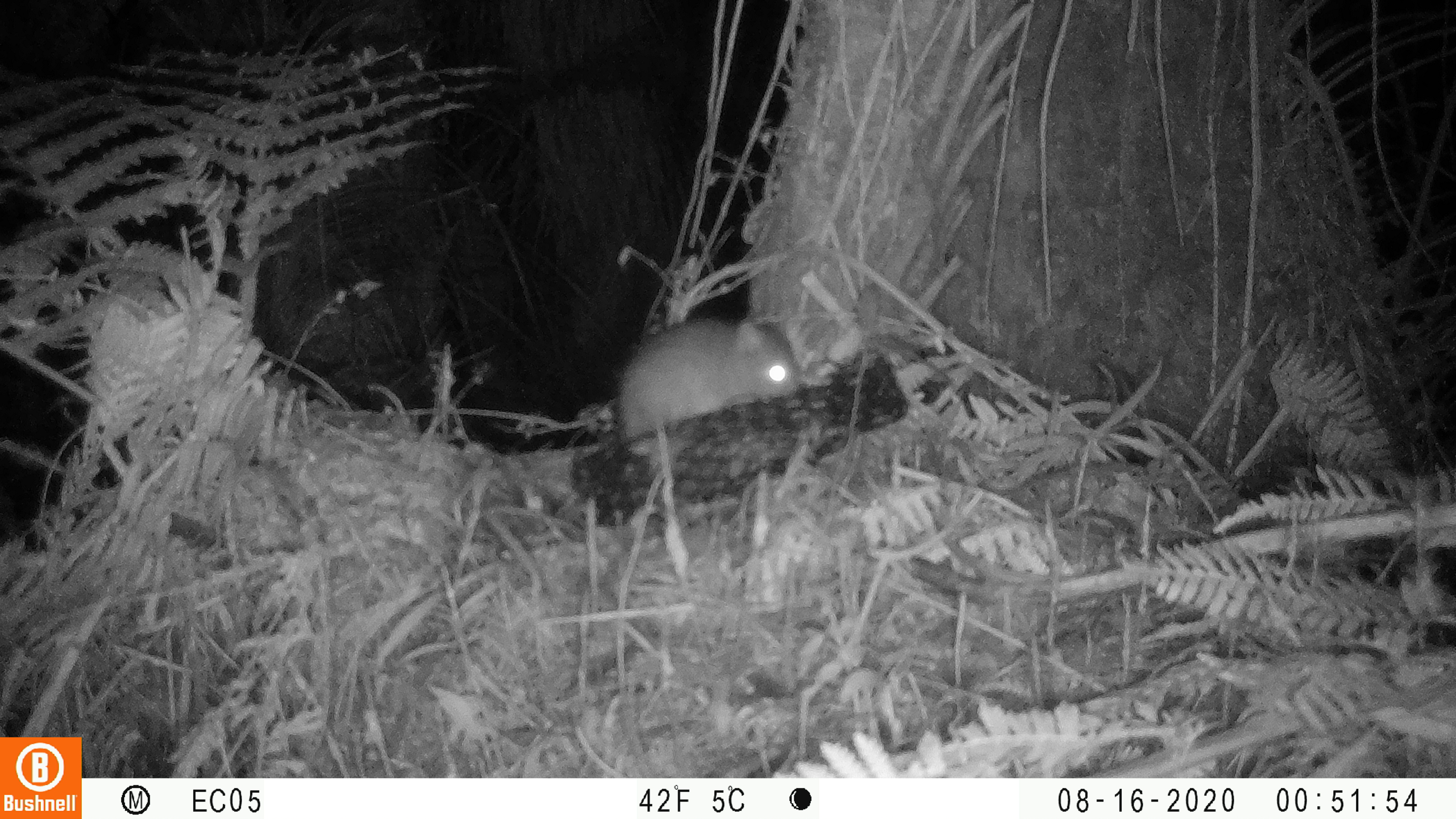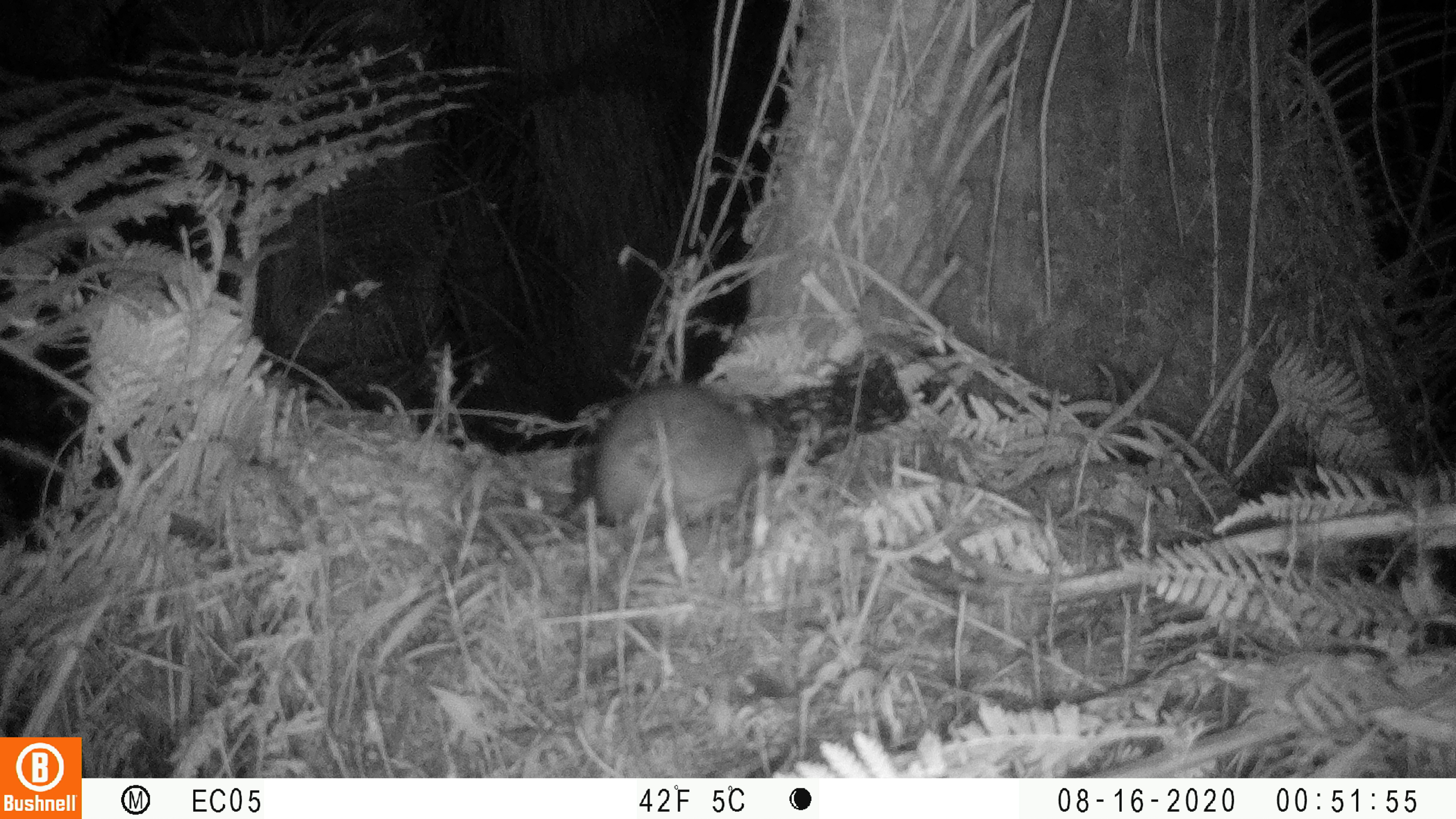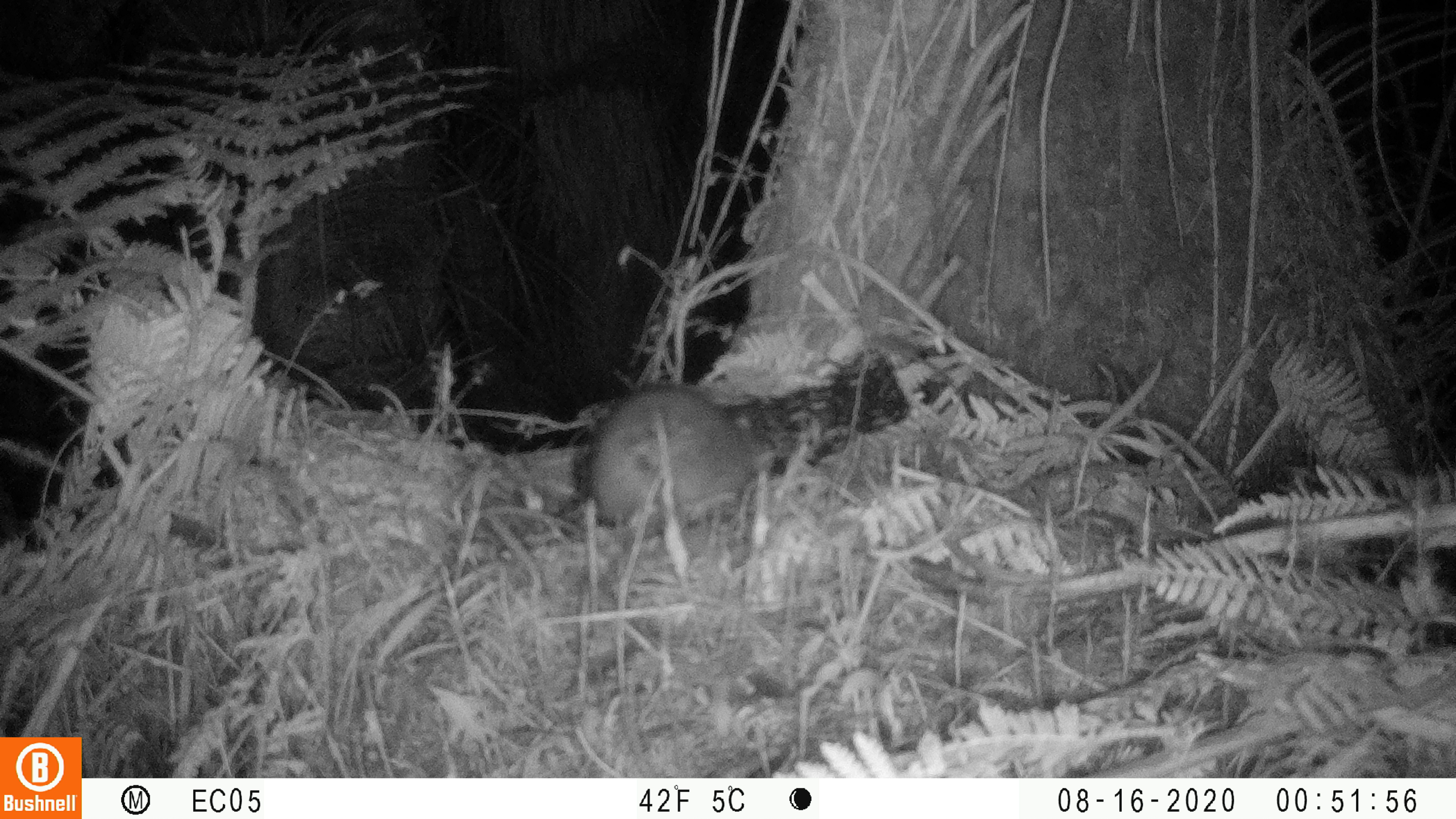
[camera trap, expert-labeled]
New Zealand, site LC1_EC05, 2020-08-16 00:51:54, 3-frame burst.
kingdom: Animalia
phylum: Chordata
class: Mammalia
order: Rodentia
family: Muridae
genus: Rattus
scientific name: Rattus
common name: rat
Rat (Rattus).